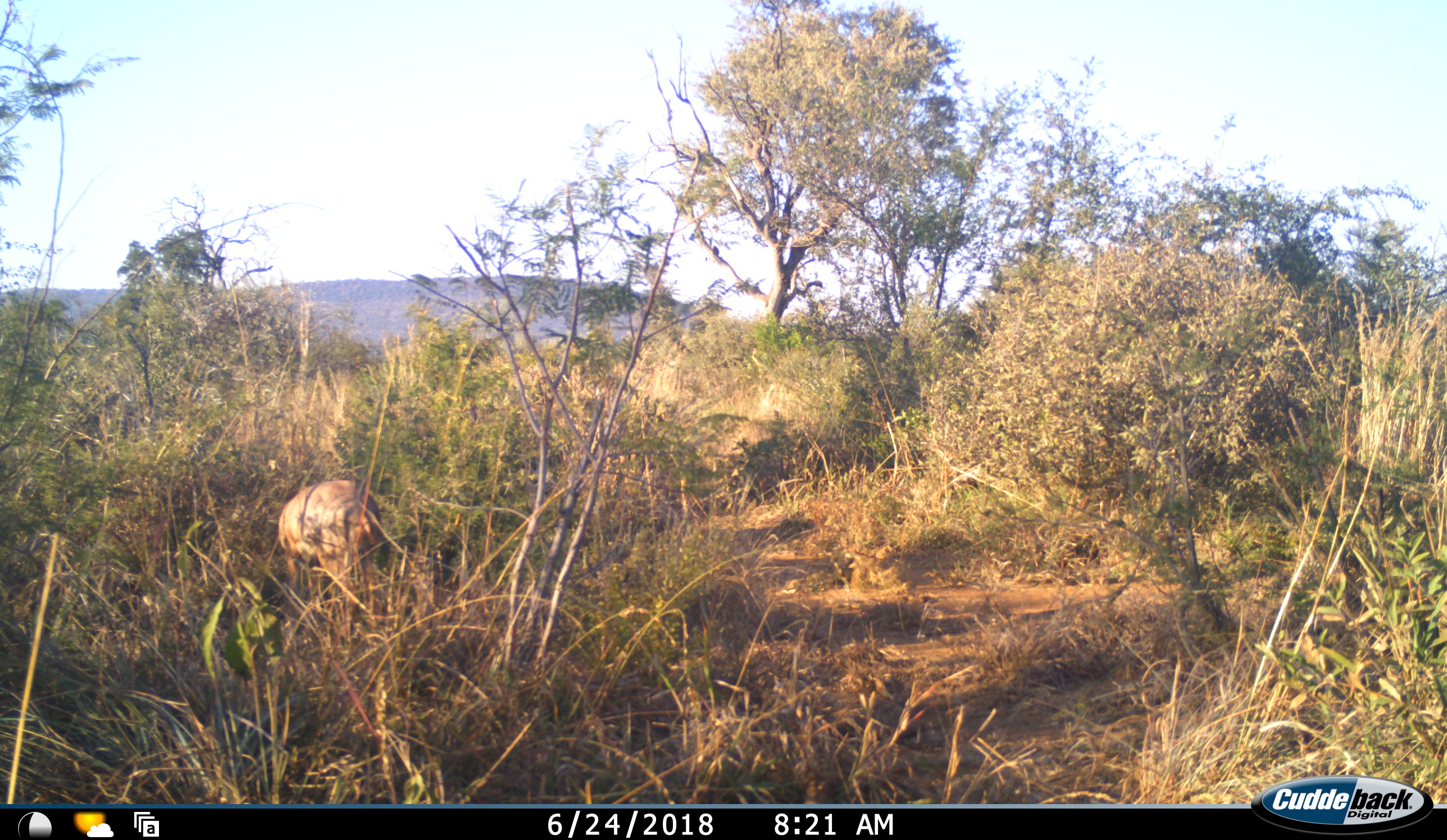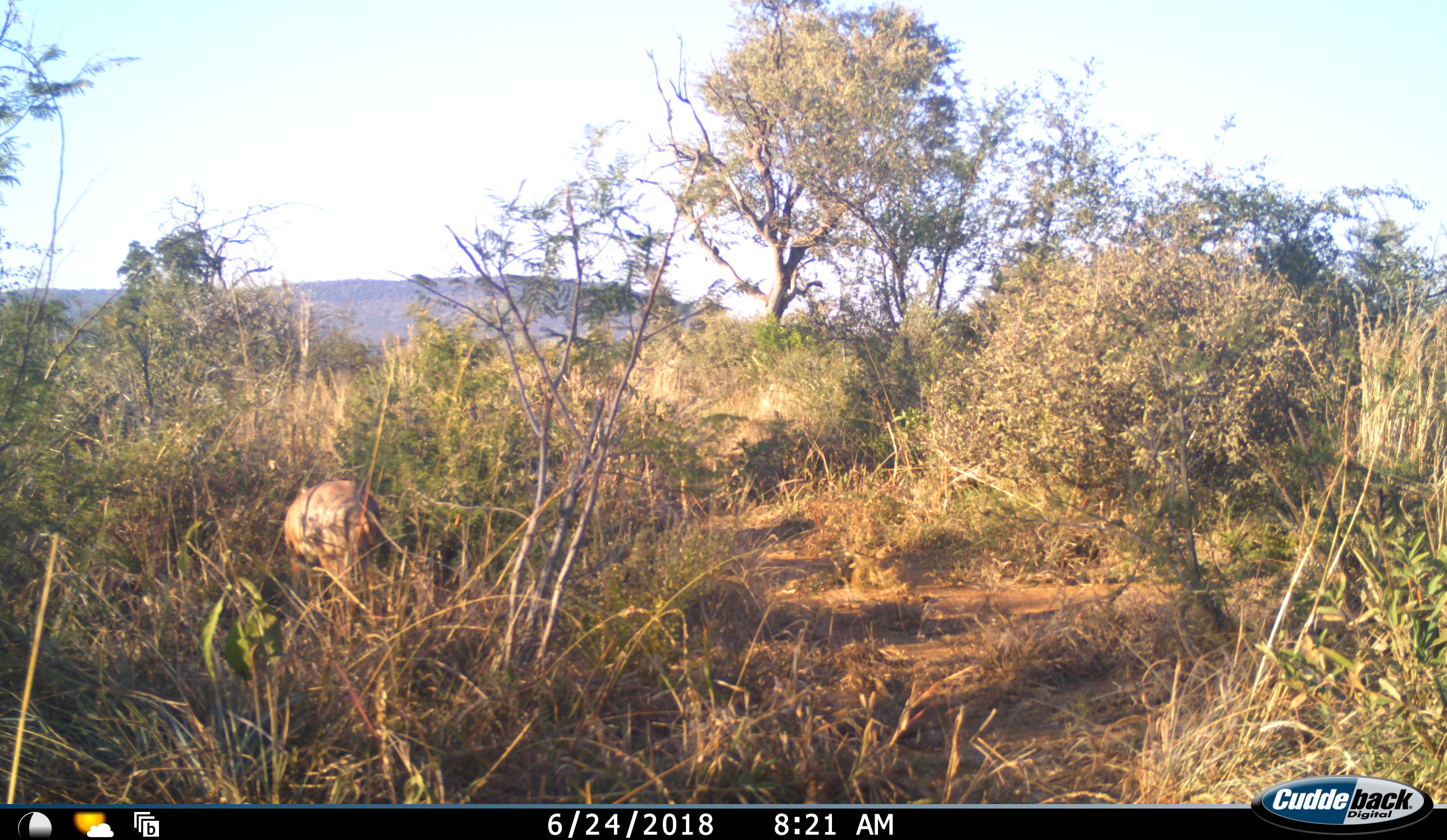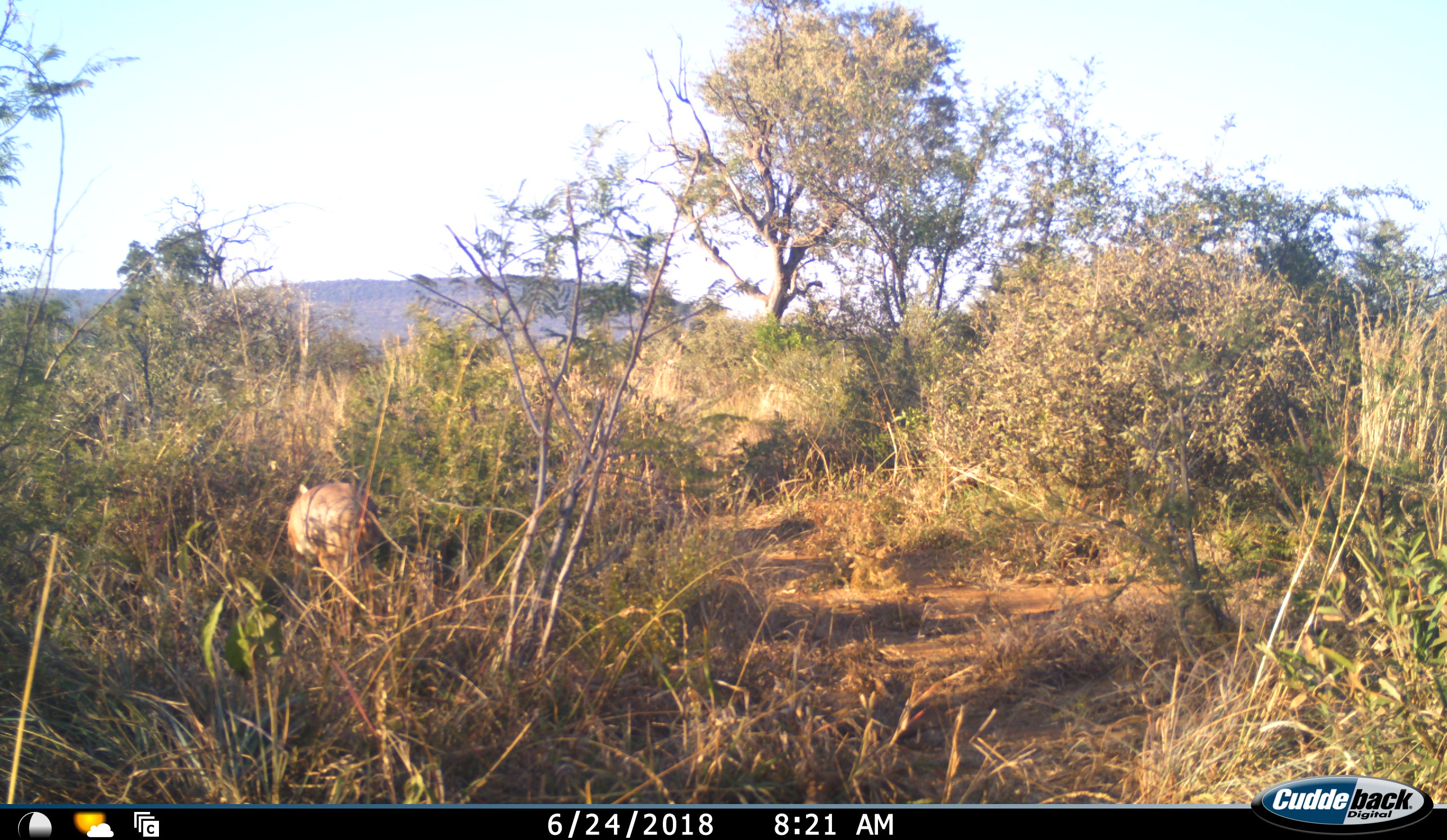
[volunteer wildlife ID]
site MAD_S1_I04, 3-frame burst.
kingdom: Animalia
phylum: Chordata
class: Mammalia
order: Artiodactyla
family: Bovidae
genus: Aepyceros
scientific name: Aepyceros melampus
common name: impala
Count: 1.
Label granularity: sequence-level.